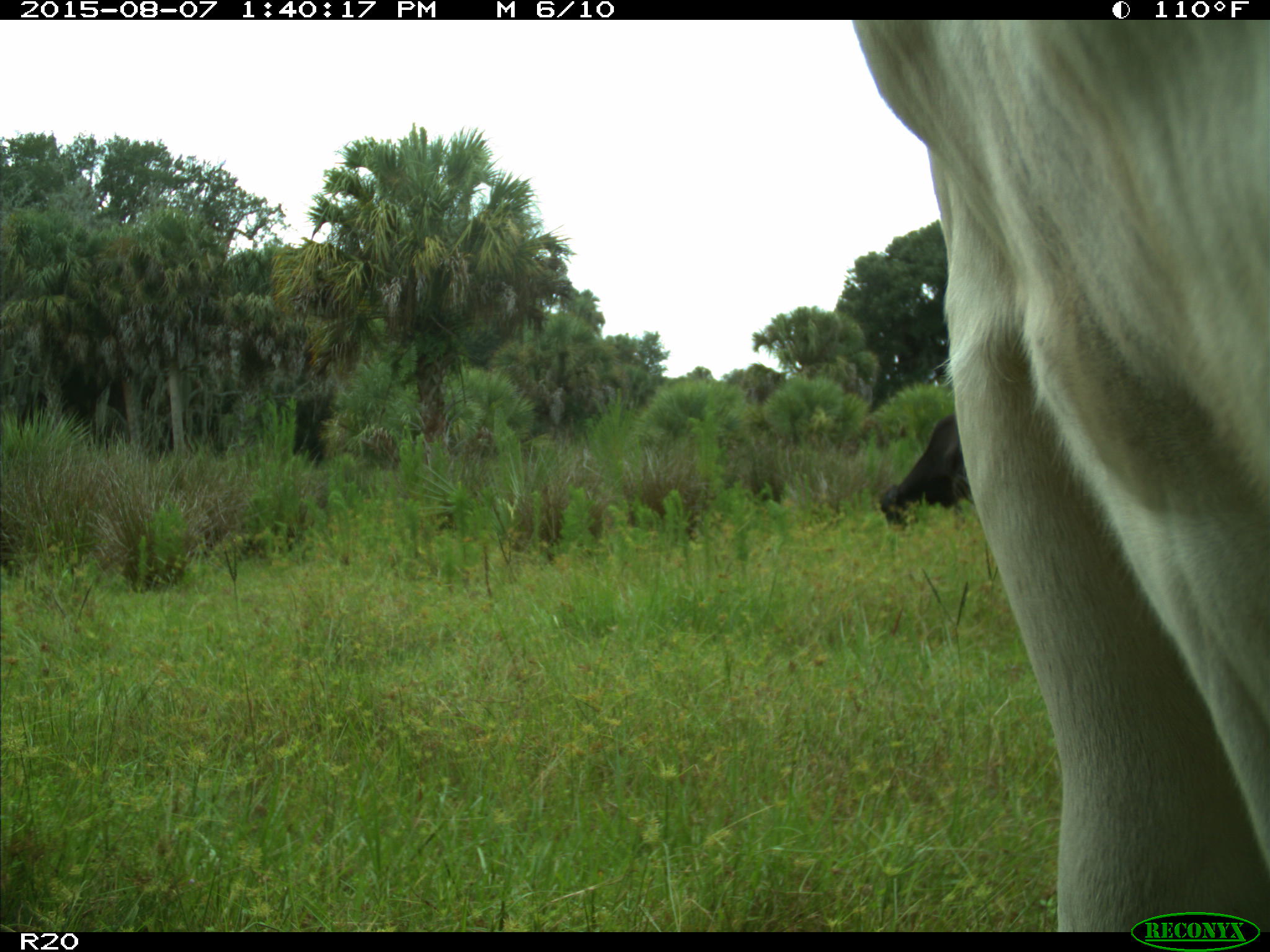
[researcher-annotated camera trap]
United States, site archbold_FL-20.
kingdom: Animalia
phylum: Chordata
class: Mammalia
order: Artiodactyla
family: Bovidae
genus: Bos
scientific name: Bos taurus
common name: domestic cow